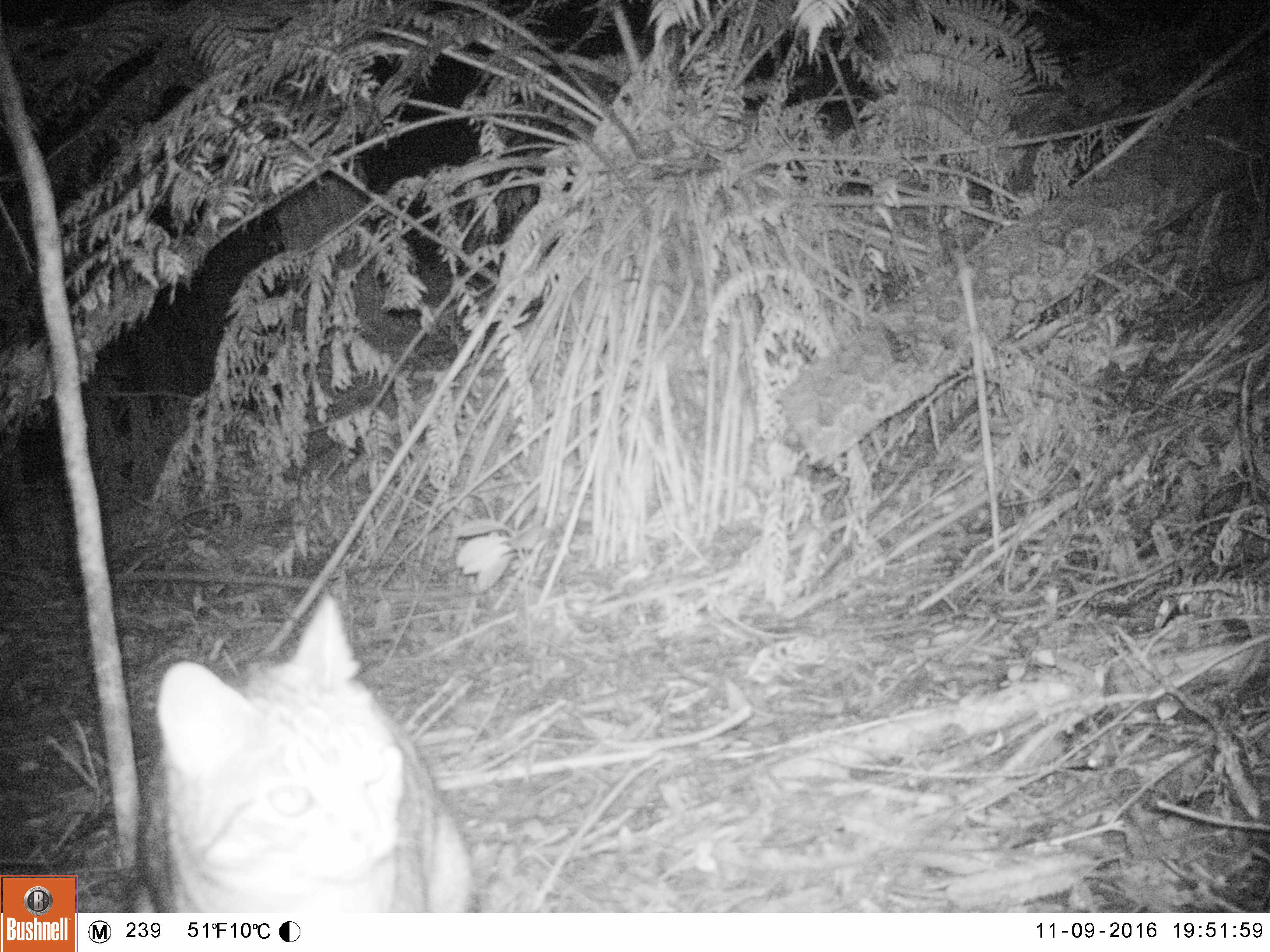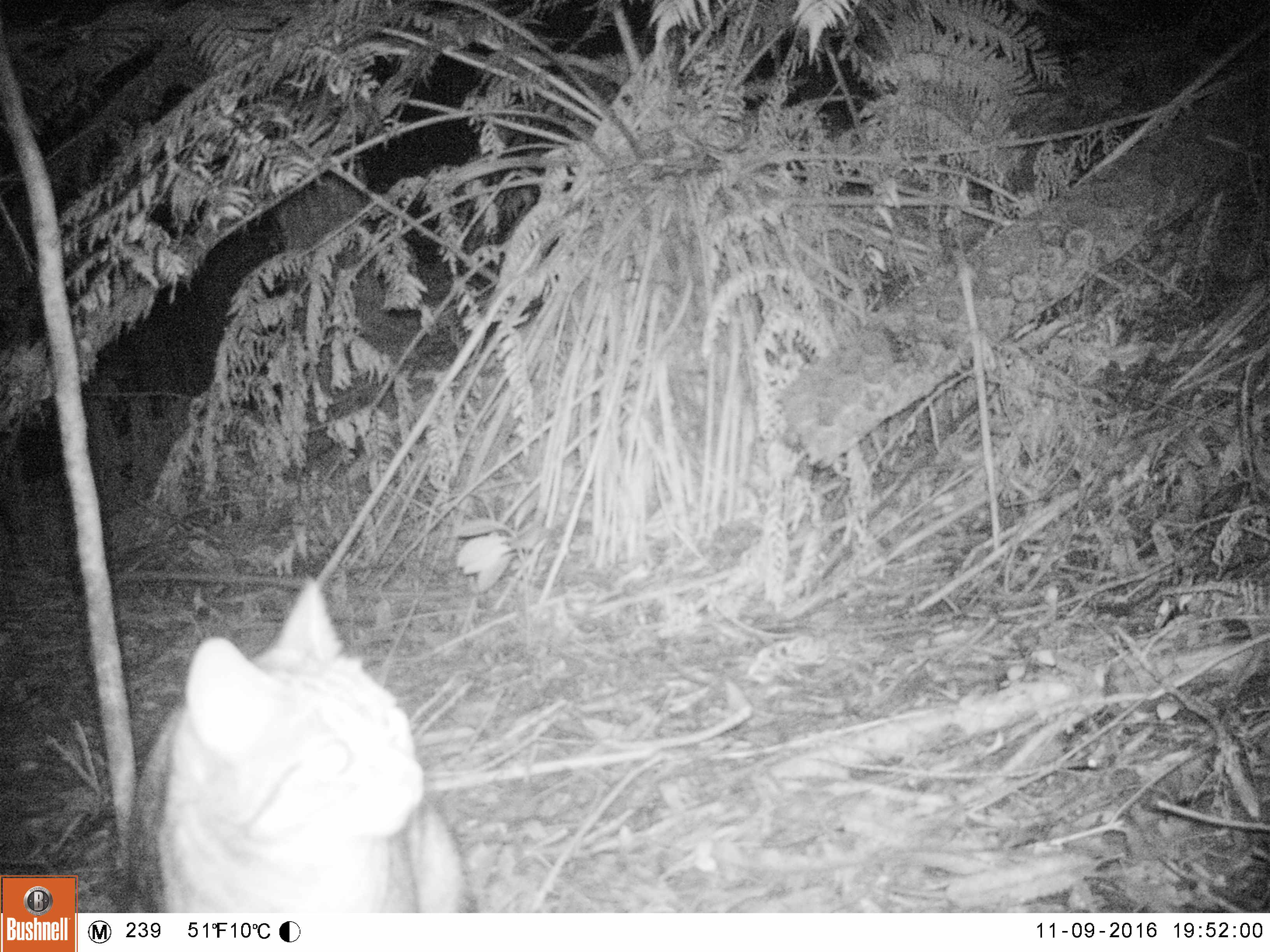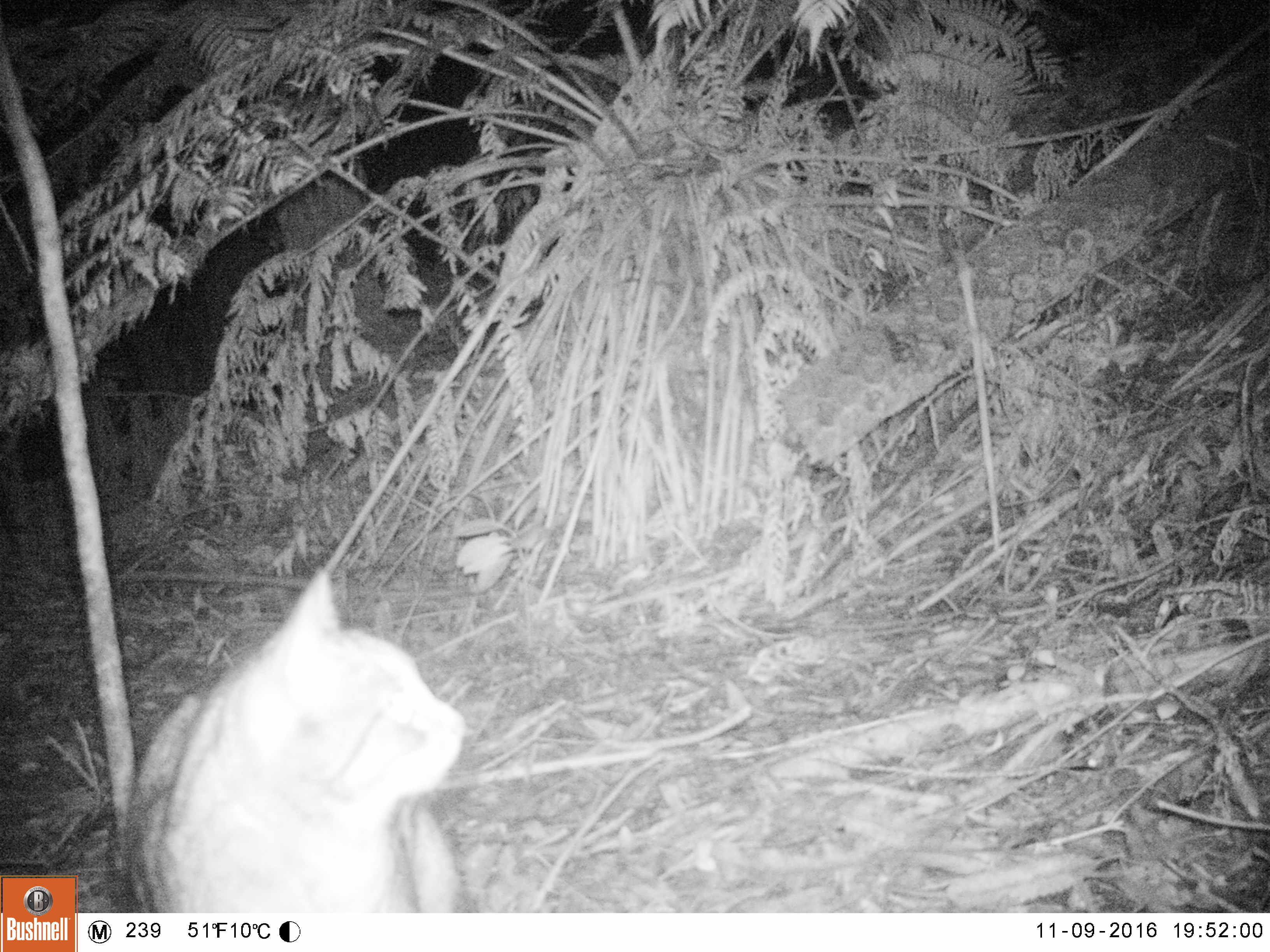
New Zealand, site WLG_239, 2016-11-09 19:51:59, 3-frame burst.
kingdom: Animalia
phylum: Chordata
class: Mammalia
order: Carnivora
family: Felidae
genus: Felis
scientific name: Felis catus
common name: domestic cat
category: cat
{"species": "cat (domestic cat) (Felis catus)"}